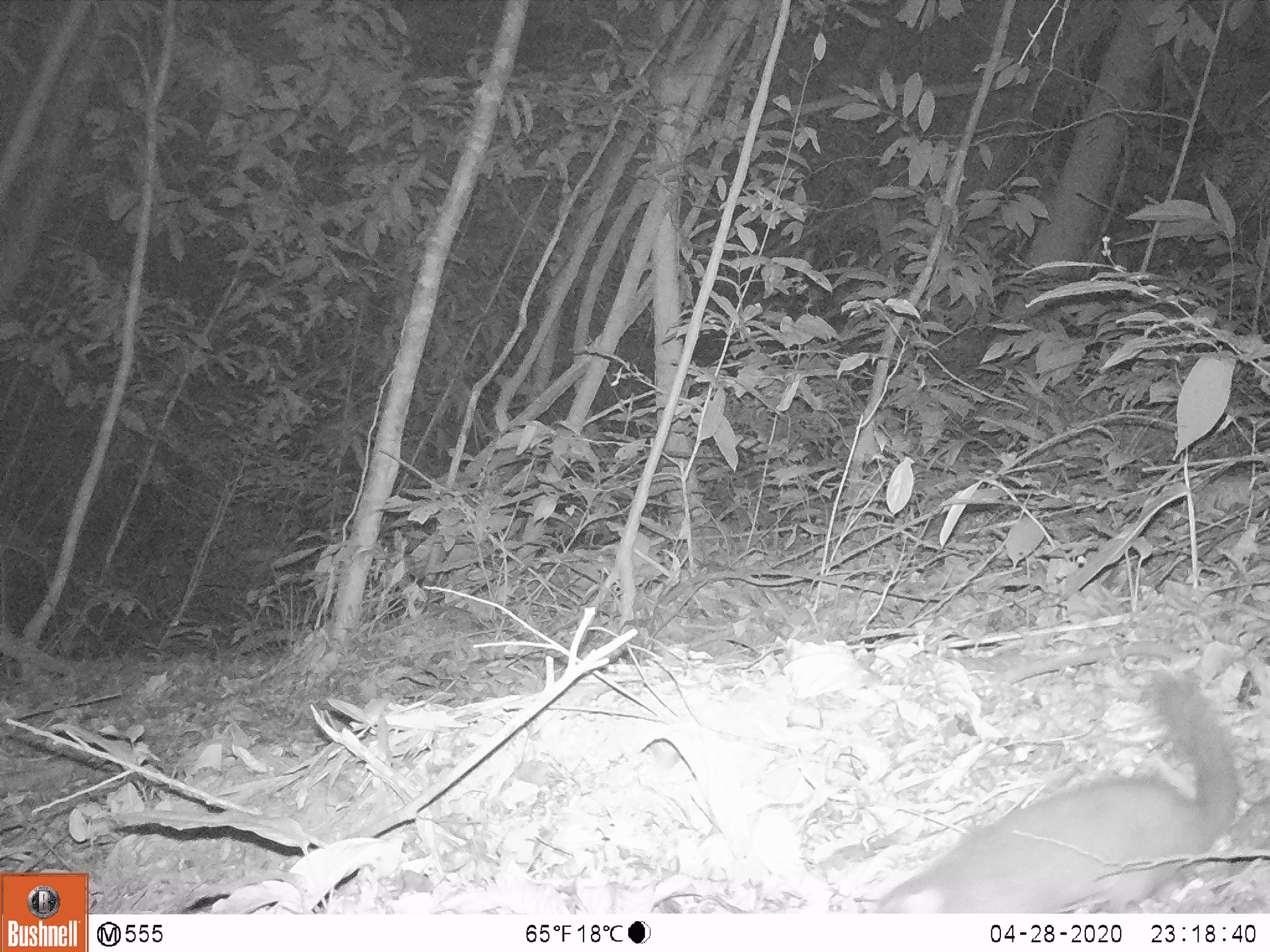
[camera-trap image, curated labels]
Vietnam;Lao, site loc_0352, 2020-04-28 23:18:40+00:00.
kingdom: Animalia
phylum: Chordata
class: Mammalia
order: Carnivora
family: Mustelidae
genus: Melogale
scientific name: Melogale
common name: ferret badger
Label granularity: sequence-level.